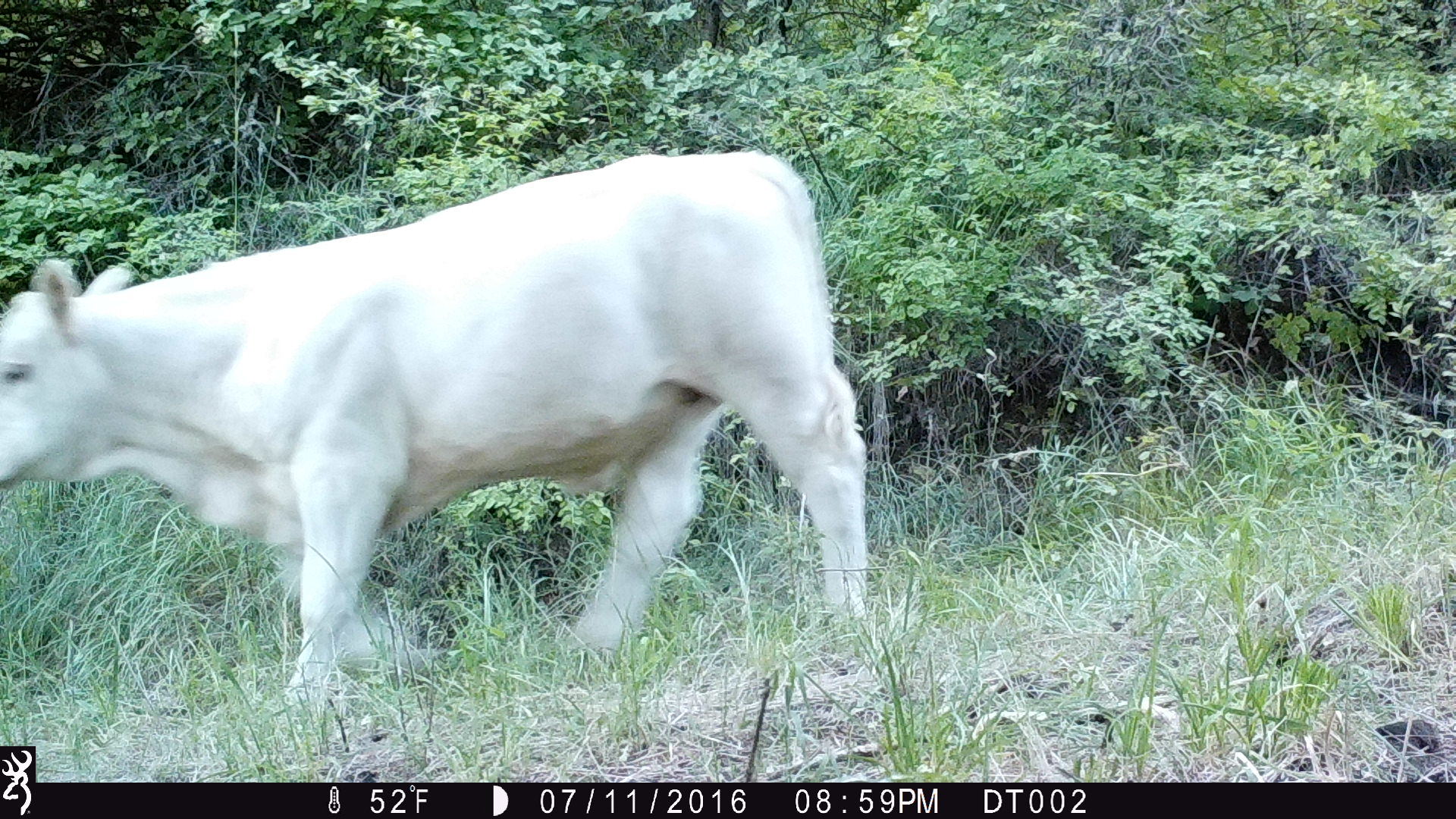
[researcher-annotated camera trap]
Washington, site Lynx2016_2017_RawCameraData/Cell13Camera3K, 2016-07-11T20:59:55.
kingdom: Animalia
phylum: Chordata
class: Mammalia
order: Artiodactyla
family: Bovidae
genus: Bos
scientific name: Bos taurus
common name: domestic cattle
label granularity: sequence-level